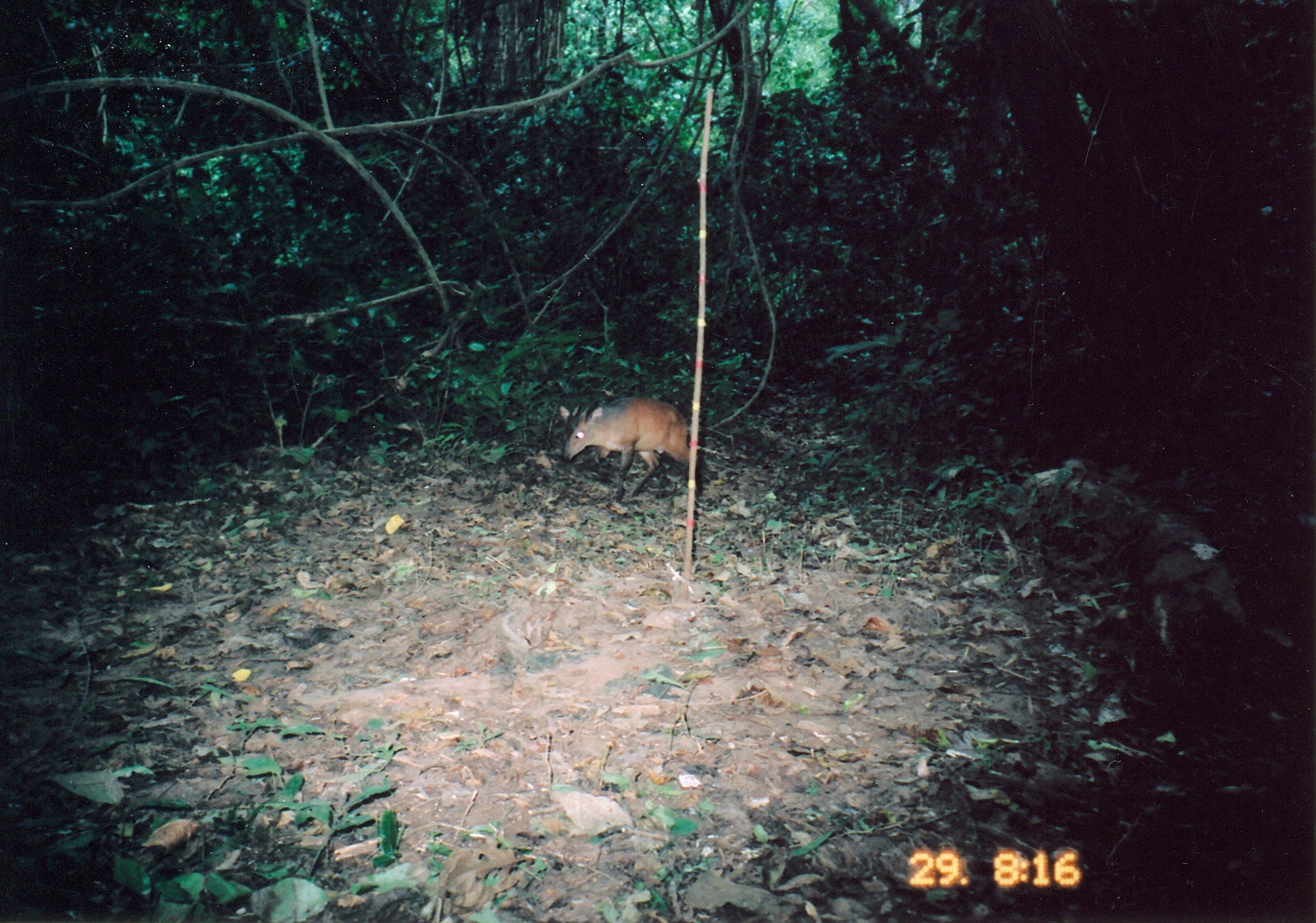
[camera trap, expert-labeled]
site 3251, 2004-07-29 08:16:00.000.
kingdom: Animalia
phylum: Chordata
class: Mammalia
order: Artiodactyla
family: Bovidae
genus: Cephalophus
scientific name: Cephalophus harveyi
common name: harvey's duiker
Cephalophus harveyi (harvey's duiker), count 1.